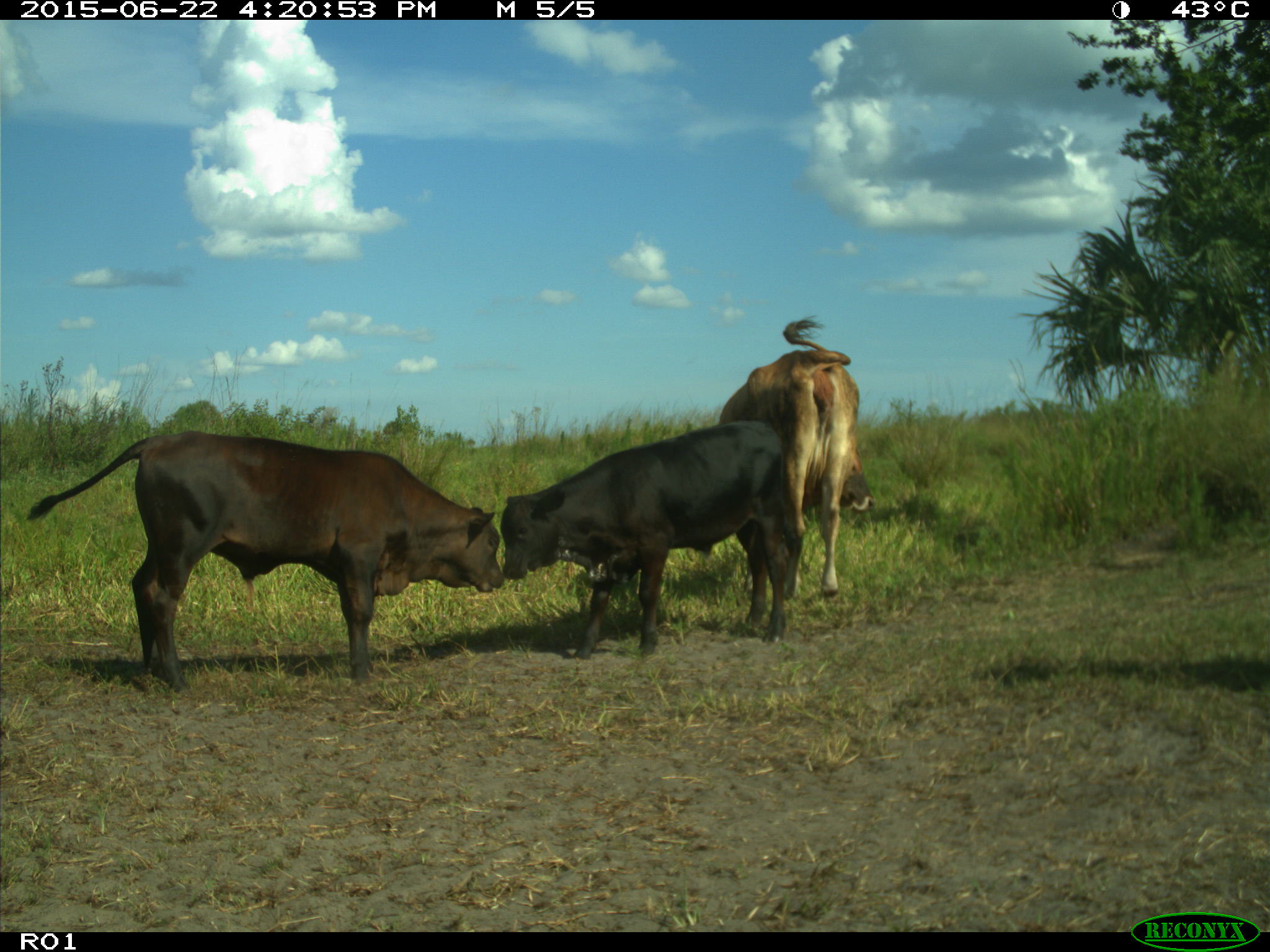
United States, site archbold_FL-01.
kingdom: Animalia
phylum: Chordata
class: Mammalia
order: Artiodactyla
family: Bovidae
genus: Bos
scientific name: Bos taurus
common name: domestic cow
Bos taurus (domestic cow).